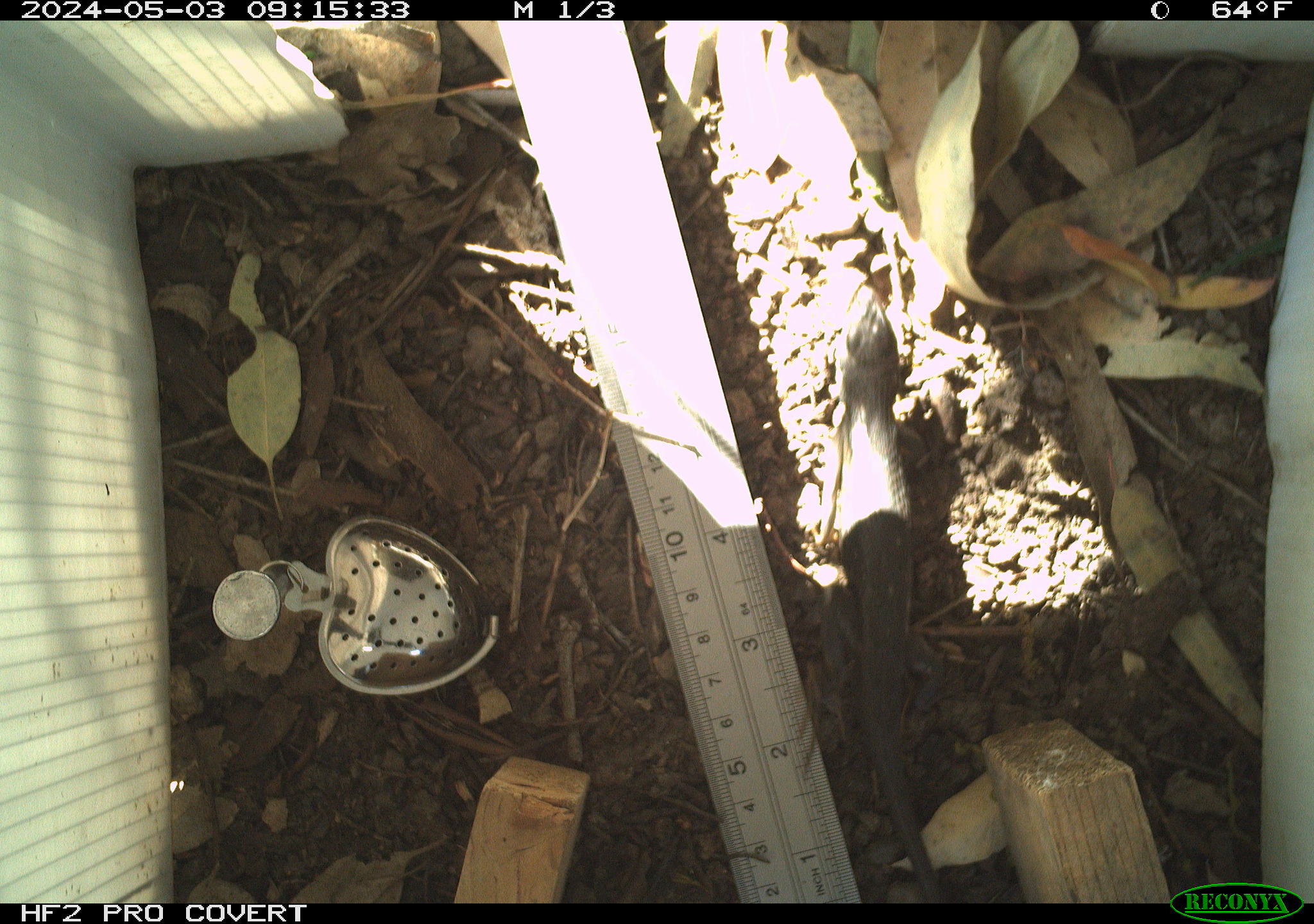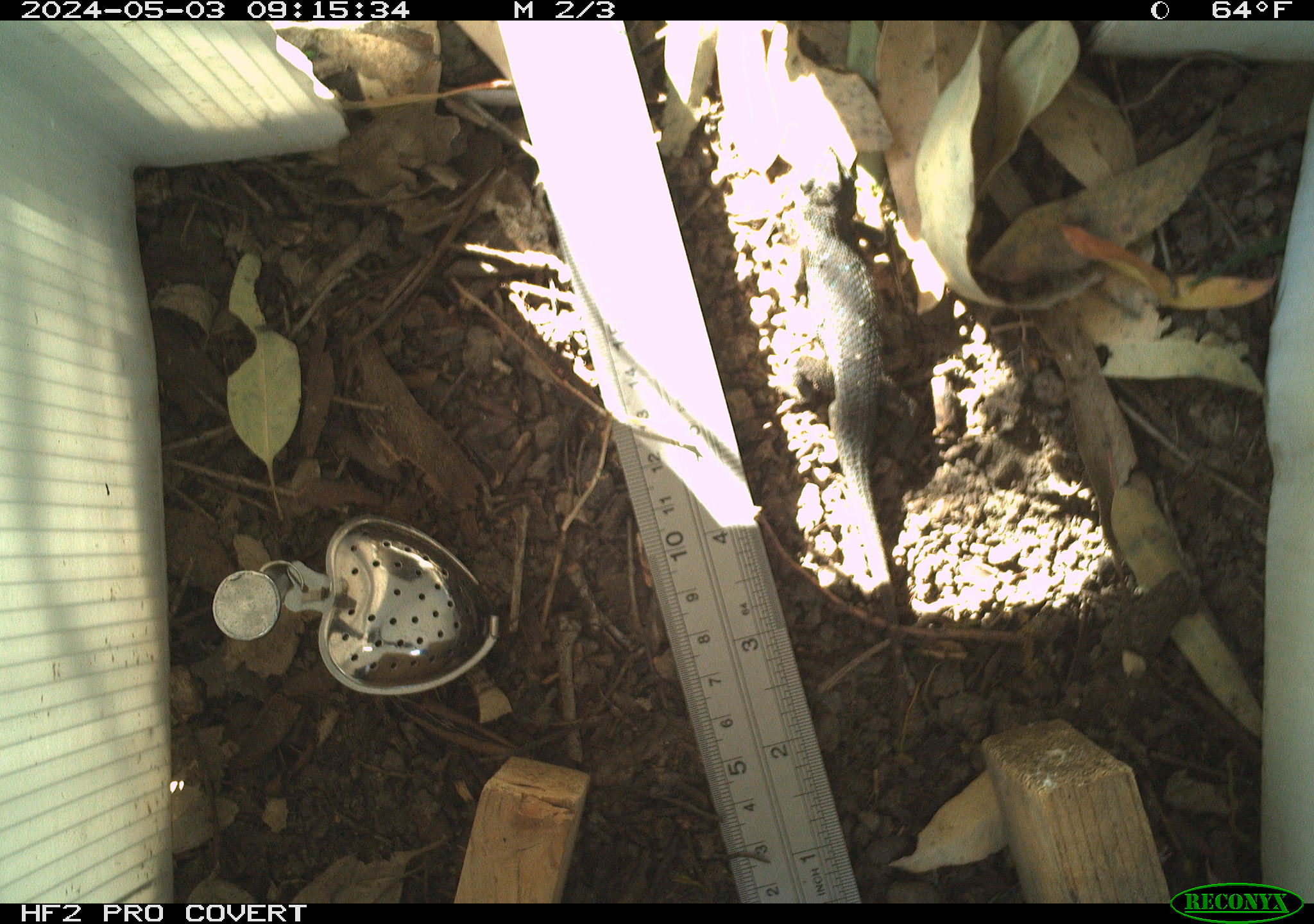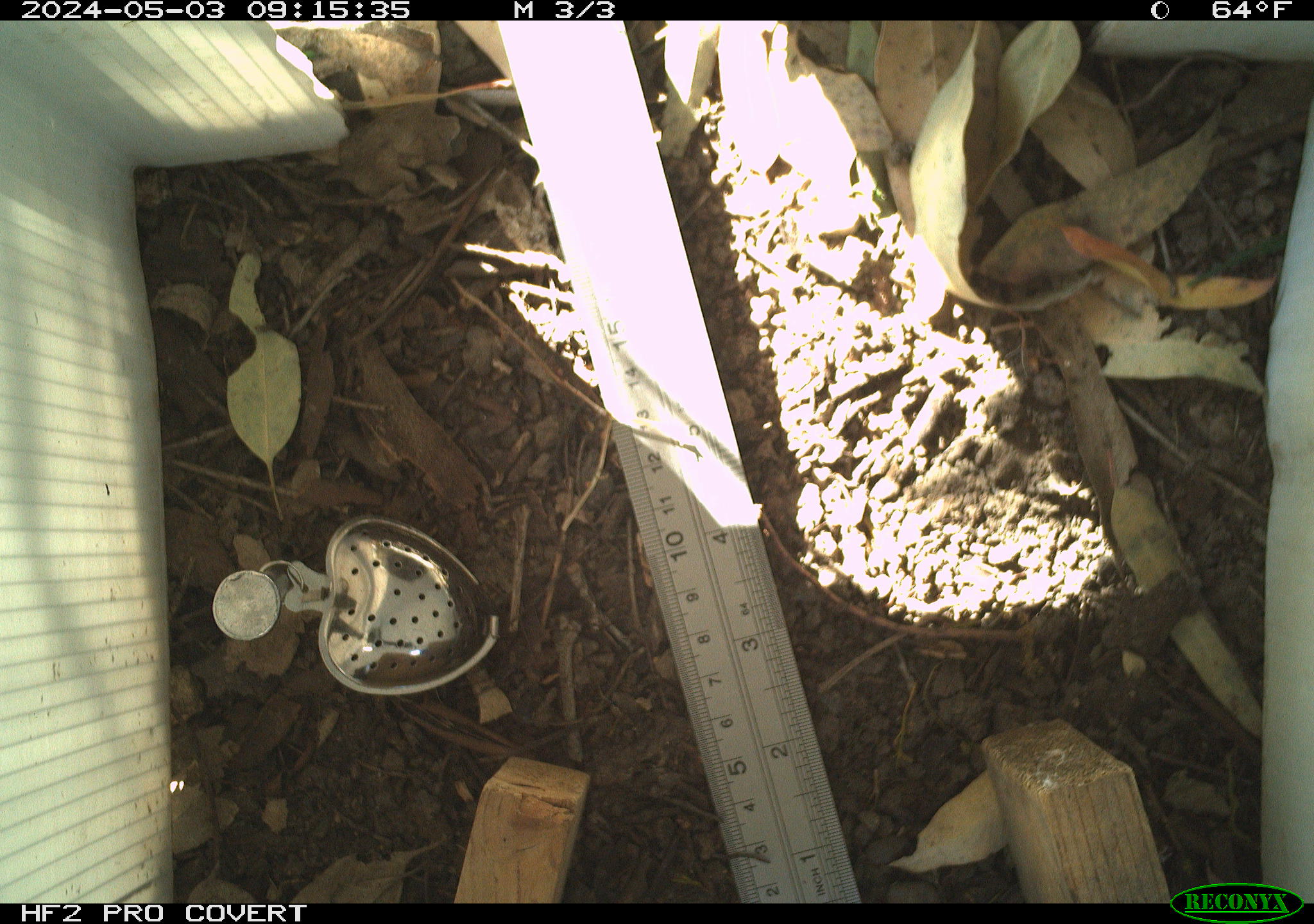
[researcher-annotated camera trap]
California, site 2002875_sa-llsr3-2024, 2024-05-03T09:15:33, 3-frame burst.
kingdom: Animalia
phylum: Chordata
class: Reptilia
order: Squamata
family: Phrynosomatidae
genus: Sceloporus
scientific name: Sceloporus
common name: spiny lizards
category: sceloporus species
Sceloporus species (spiny lizards) (Sceloporus).